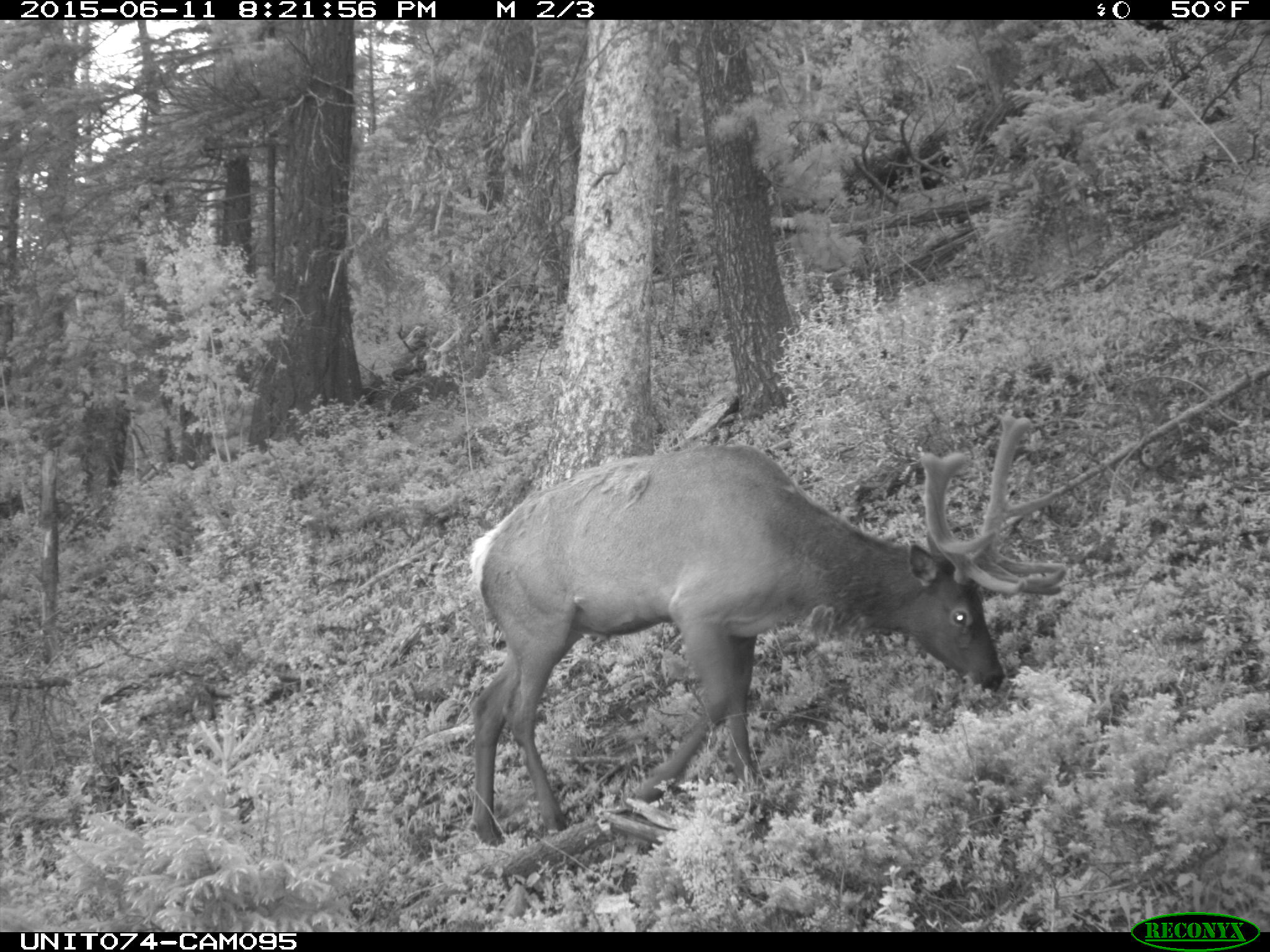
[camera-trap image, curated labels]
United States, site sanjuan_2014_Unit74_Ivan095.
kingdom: Animalia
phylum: Chordata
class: Mammalia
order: Artiodactyla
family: Cervidae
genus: Cervus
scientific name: Cervus elaphus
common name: red deer